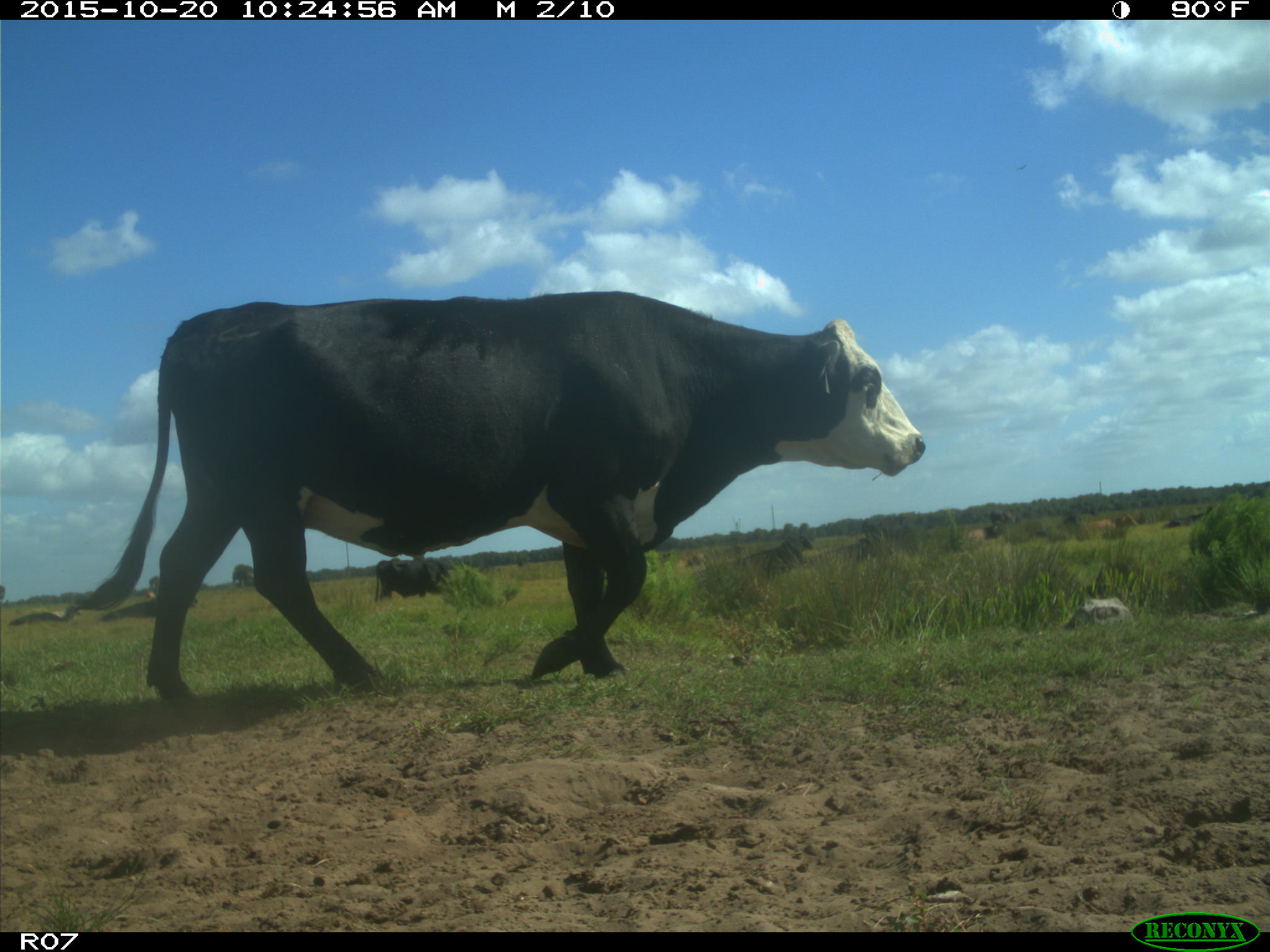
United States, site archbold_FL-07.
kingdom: Animalia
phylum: Chordata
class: Mammalia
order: Artiodactyla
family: Bovidae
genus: Bos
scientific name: Bos taurus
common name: domestic cow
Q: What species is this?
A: Bos taurus (domestic cow).